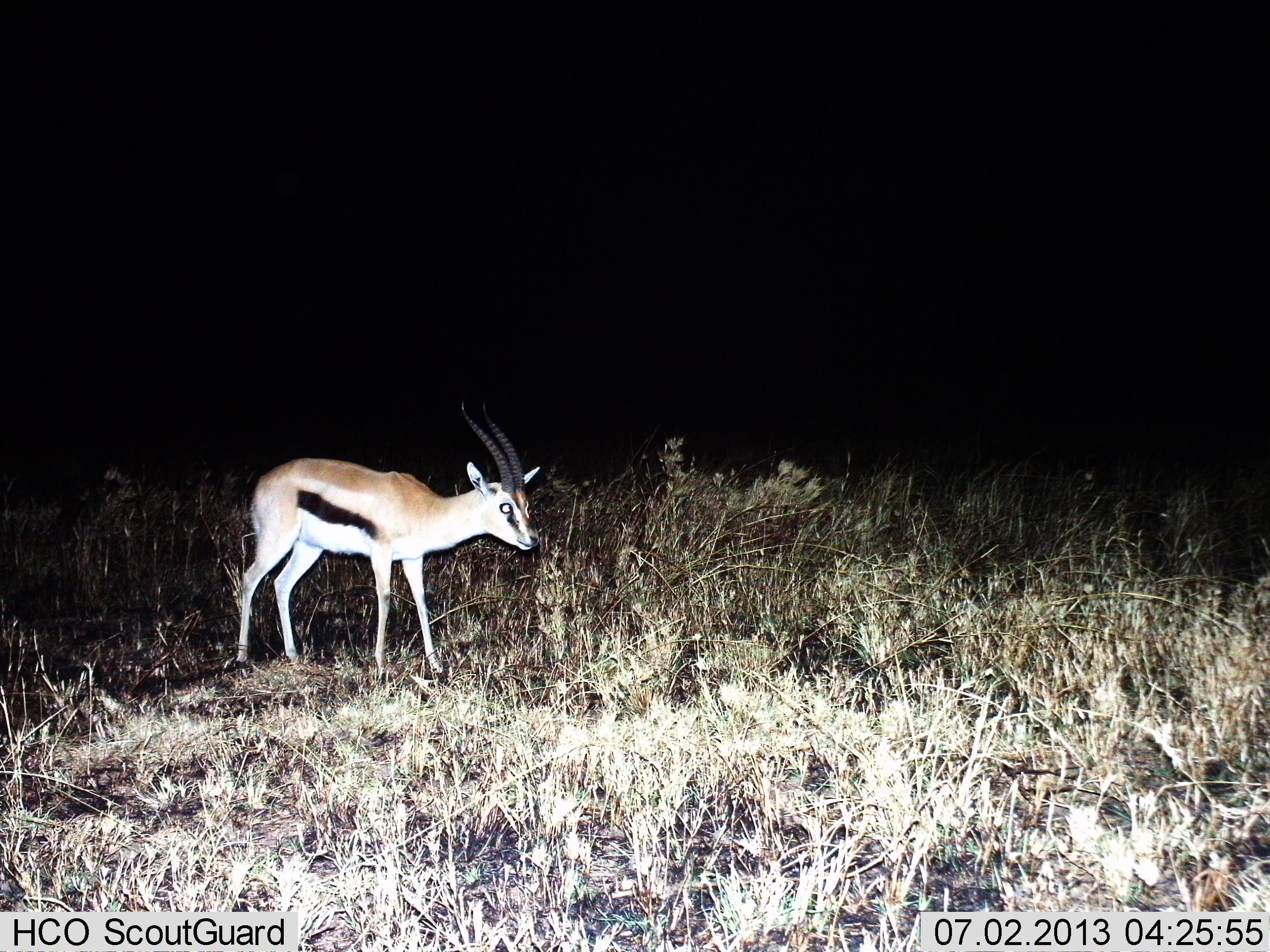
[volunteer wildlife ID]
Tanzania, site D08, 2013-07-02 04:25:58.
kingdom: Animalia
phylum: Chordata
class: Mammalia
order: Artiodactyla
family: Bovidae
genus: Eudorcas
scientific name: Eudorcas thomsonii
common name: thomson's gazelle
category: gazellethomsons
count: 1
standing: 87%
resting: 0%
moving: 20%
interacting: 0%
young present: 0%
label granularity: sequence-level